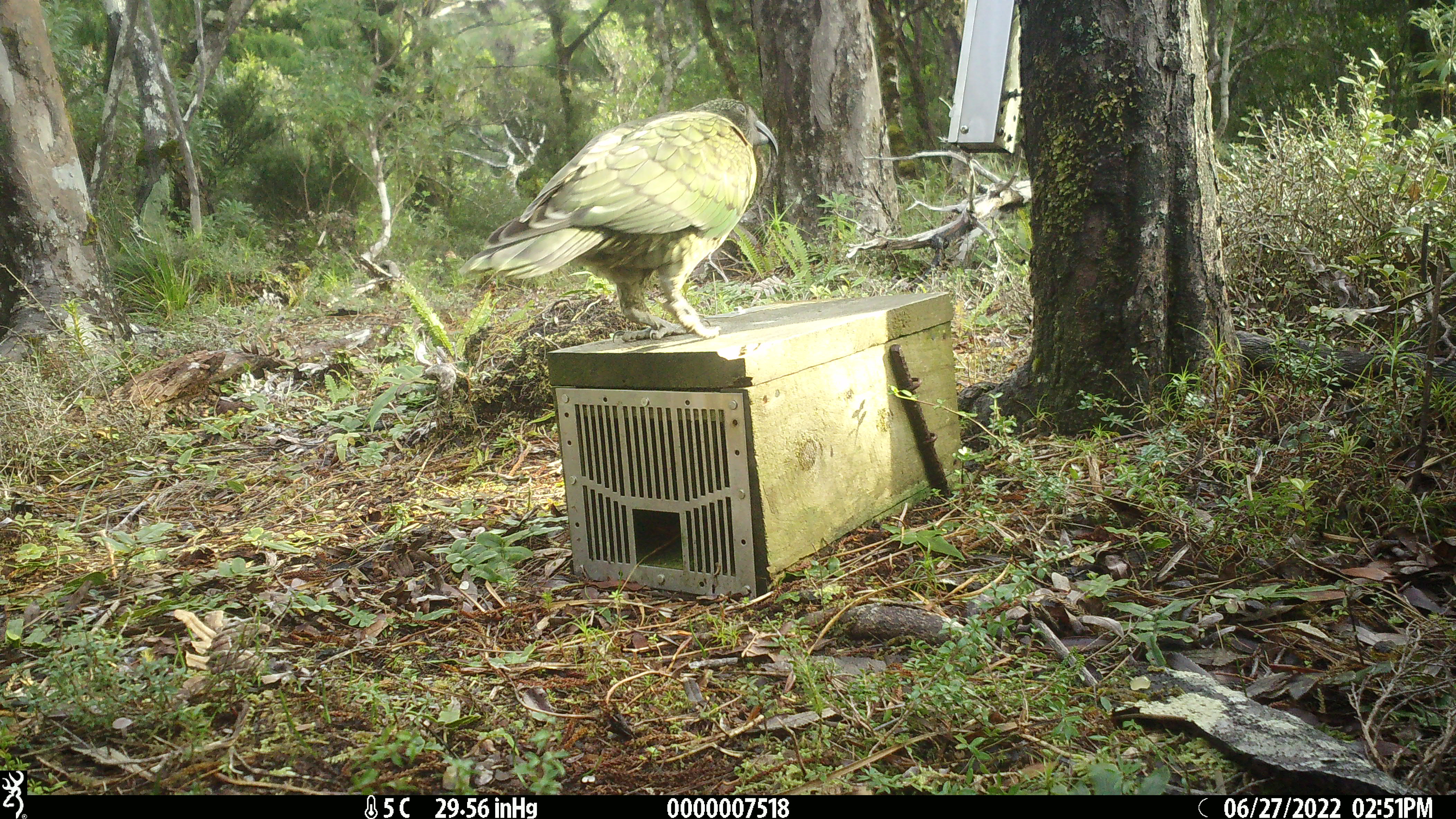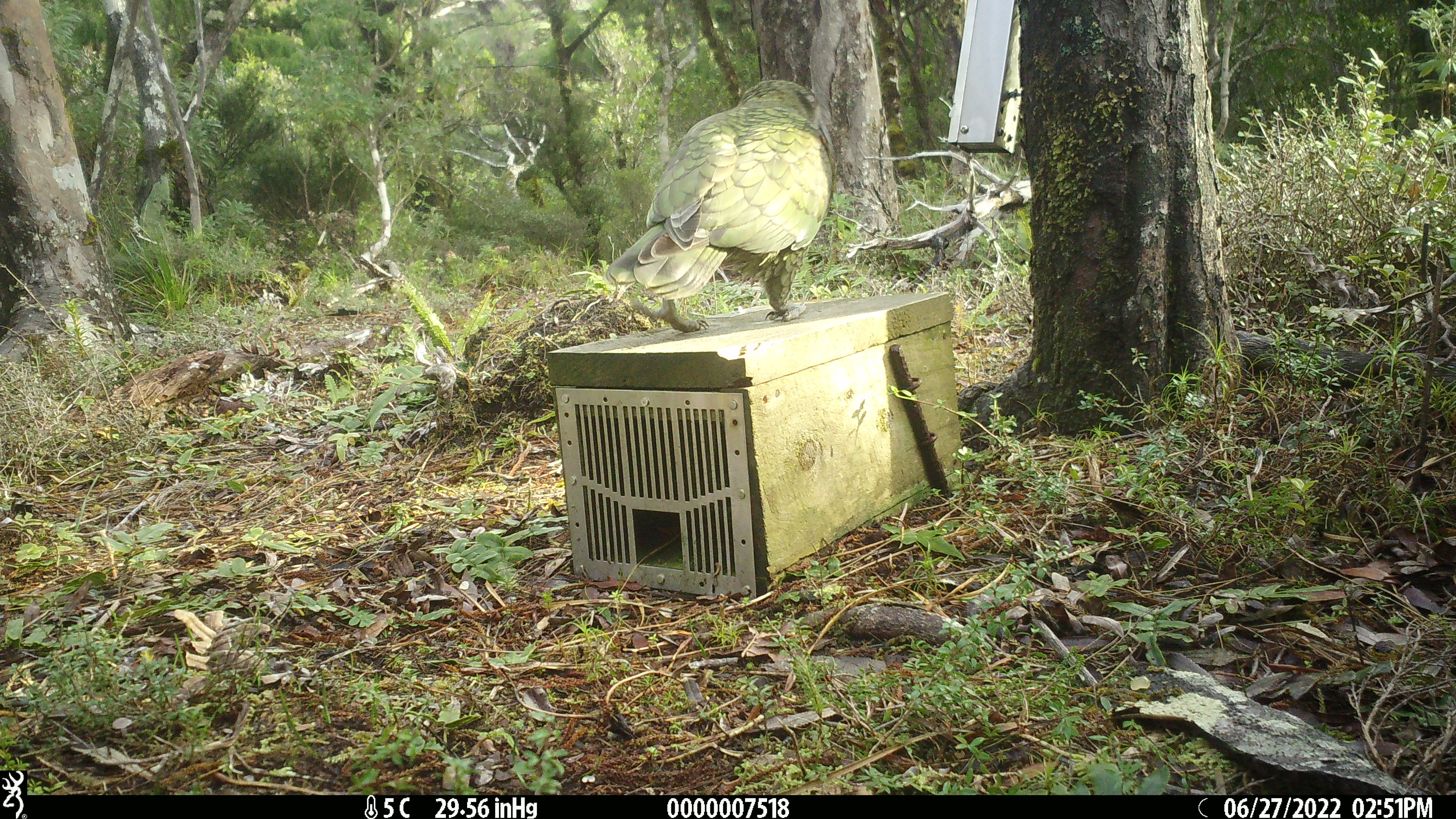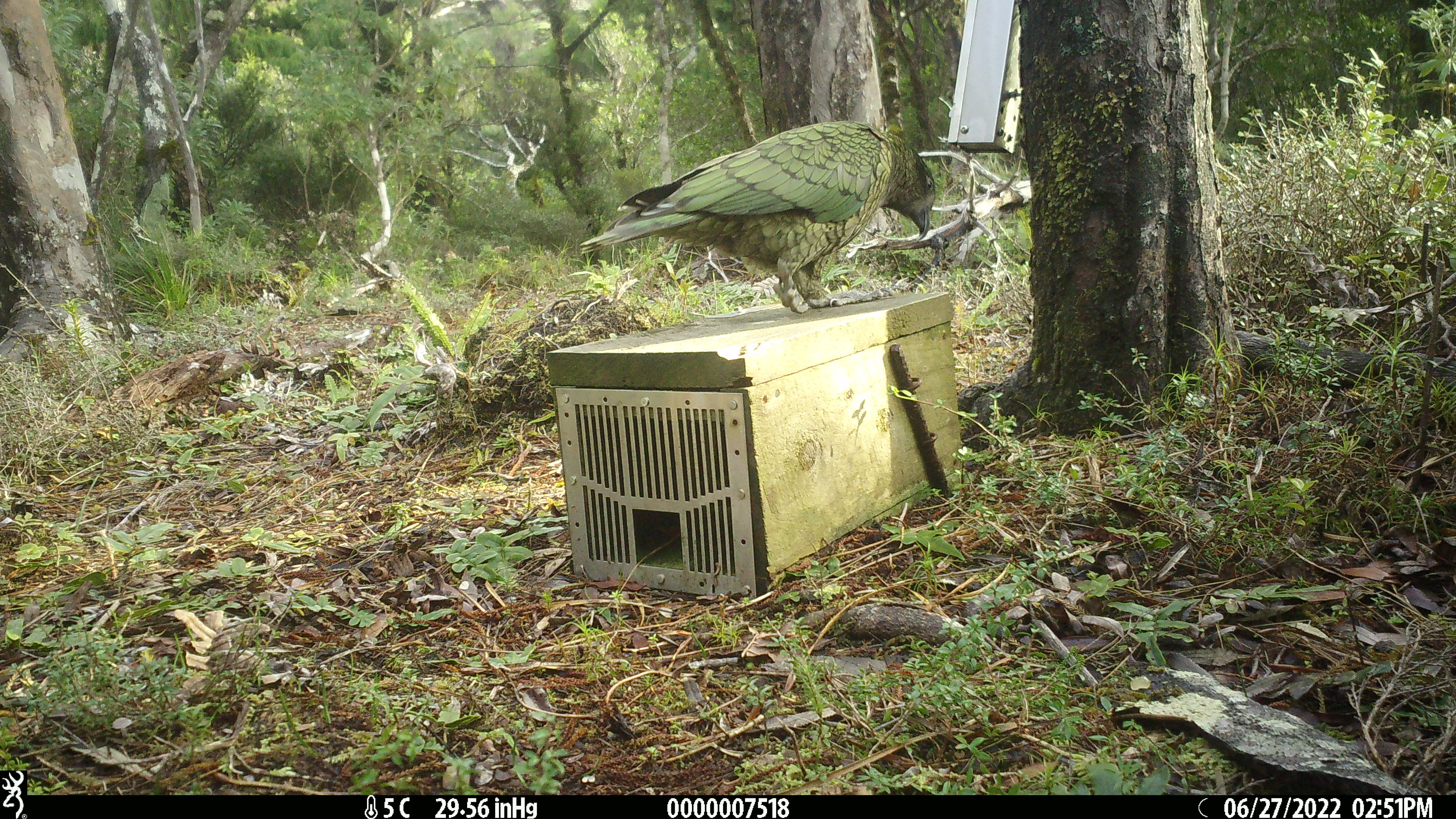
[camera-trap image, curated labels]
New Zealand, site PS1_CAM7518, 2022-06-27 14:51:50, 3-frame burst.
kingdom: Animalia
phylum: Chordata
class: Aves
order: Psittaciformes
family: Strigopidae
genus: Nestor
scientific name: Nestor notabilis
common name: kea